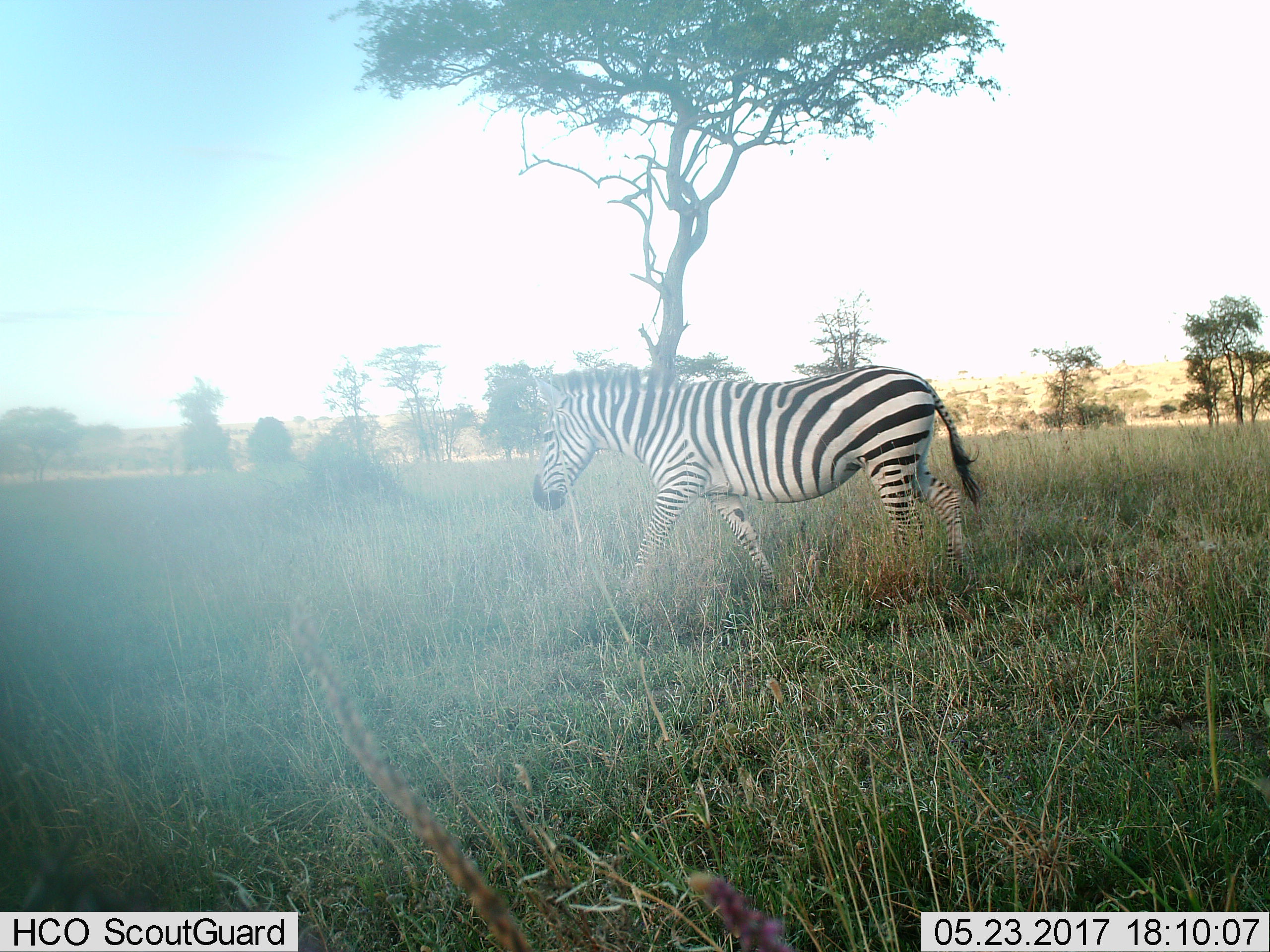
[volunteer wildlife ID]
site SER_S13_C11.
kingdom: Animalia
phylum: Chordata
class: Mammalia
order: Perissodactyla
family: Equidae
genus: Equus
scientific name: Equus quagga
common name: plains zebra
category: zebraplains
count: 1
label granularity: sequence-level